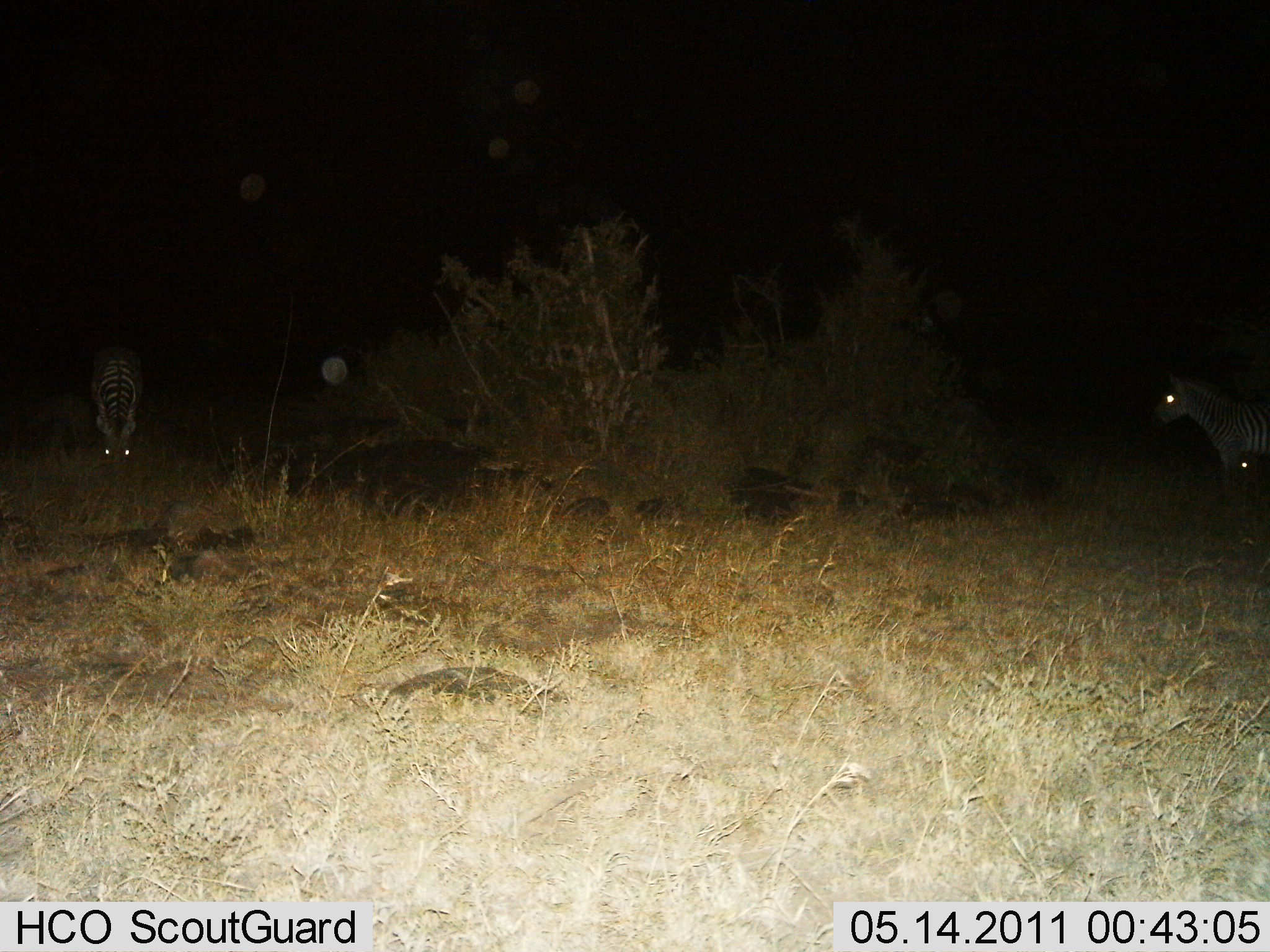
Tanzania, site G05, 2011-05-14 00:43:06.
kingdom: Animalia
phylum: Chordata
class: Mammalia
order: Perissodactyla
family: Equidae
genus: Equus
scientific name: Equus quagga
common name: plains zebra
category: zebra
Zebra (plains zebra) (Equus quagga), count 3. Behavior (volunteer vote fractions): standing 67%, resting 0%, moving 8%, interacting 0%. Young present (vote fraction): 0%. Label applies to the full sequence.